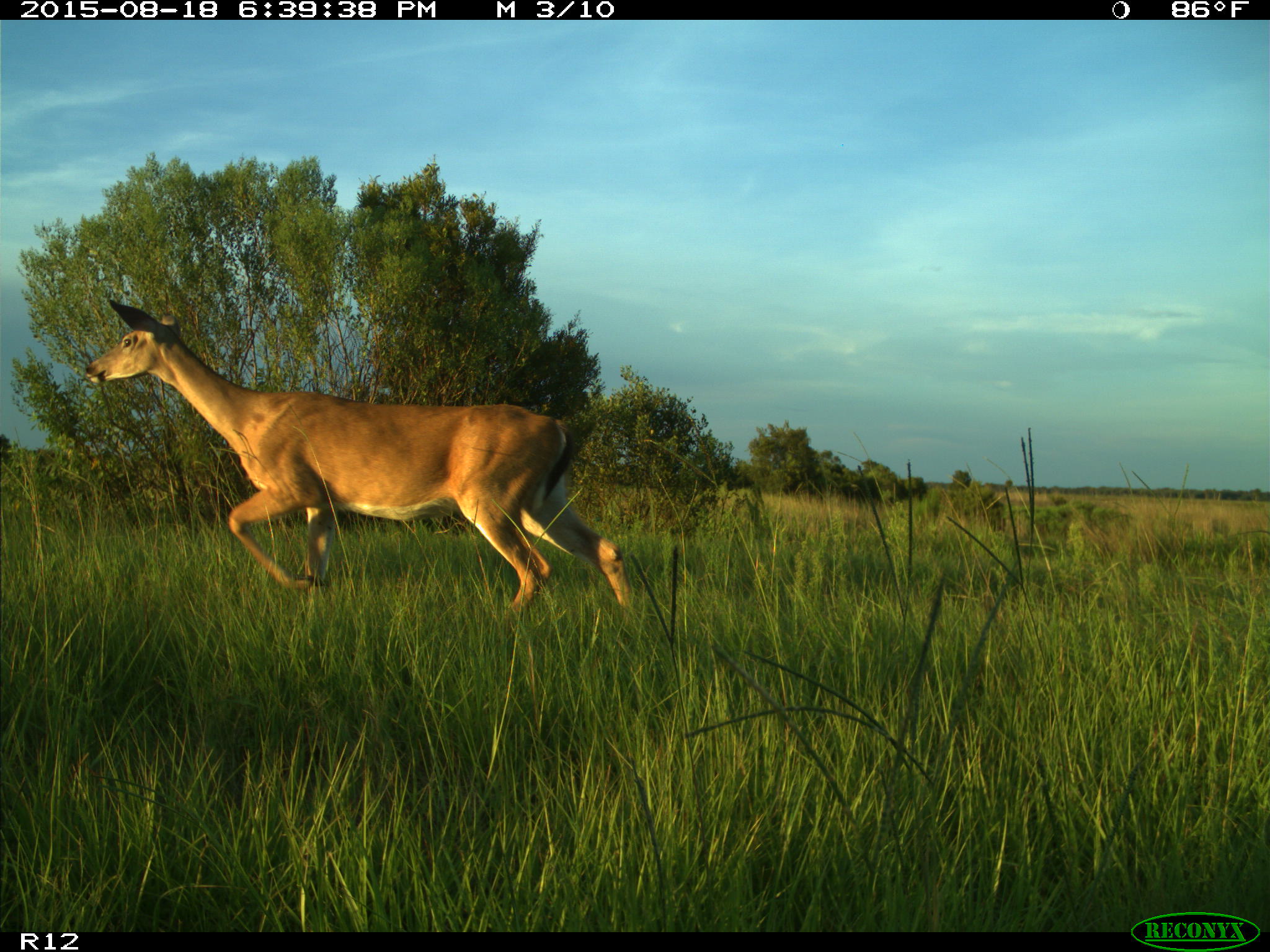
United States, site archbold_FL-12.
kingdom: Animalia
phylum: Chordata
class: Mammalia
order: Artiodactyla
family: Cervidae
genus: Odocoileus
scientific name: Odocoileus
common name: deer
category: unidentified deer